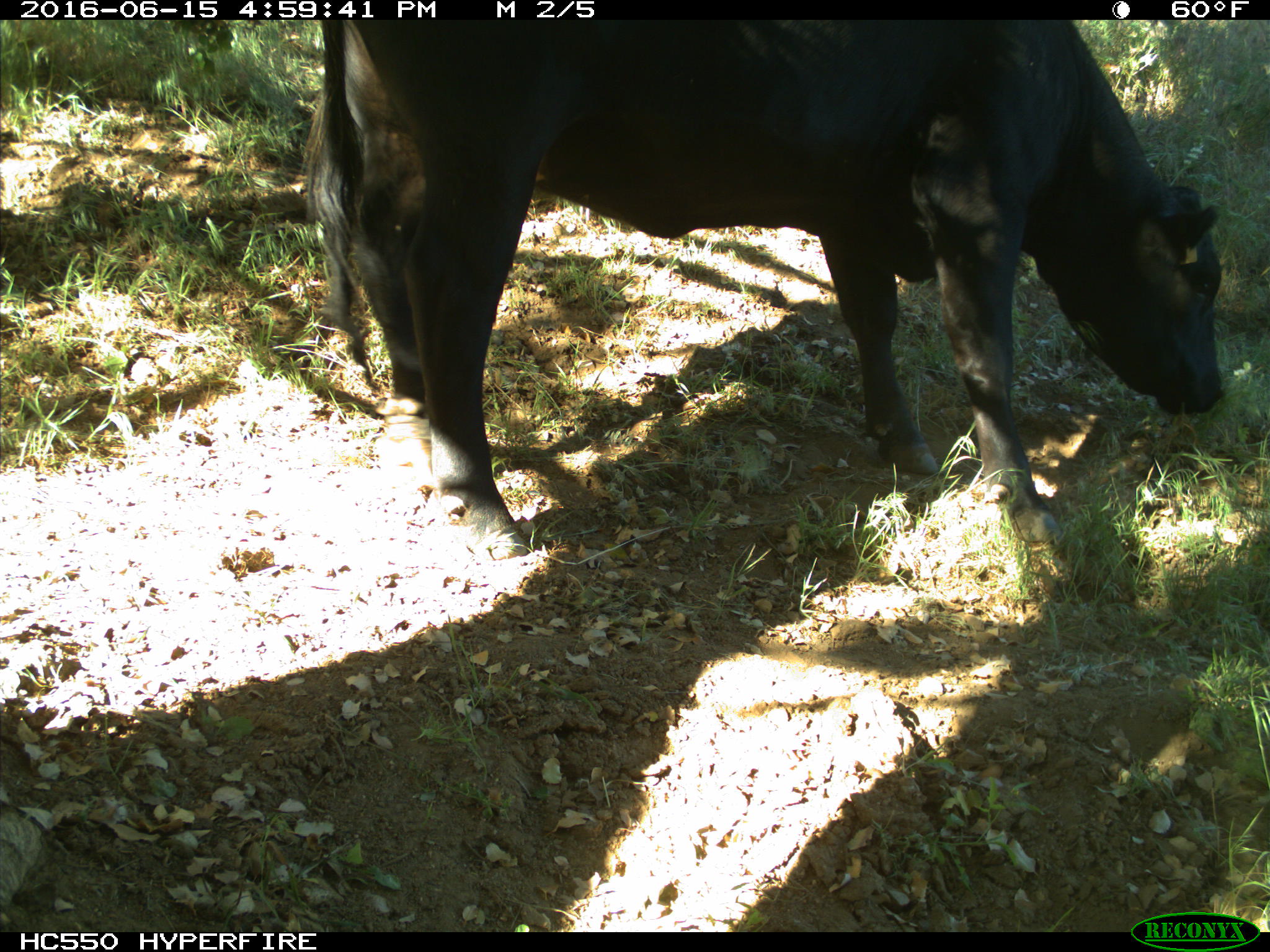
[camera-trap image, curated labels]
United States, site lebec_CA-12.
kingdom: Animalia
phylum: Chordata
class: Mammalia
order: Artiodactyla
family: Bovidae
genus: Bos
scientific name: Bos taurus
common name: domestic cow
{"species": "Bos taurus (domestic cow)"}